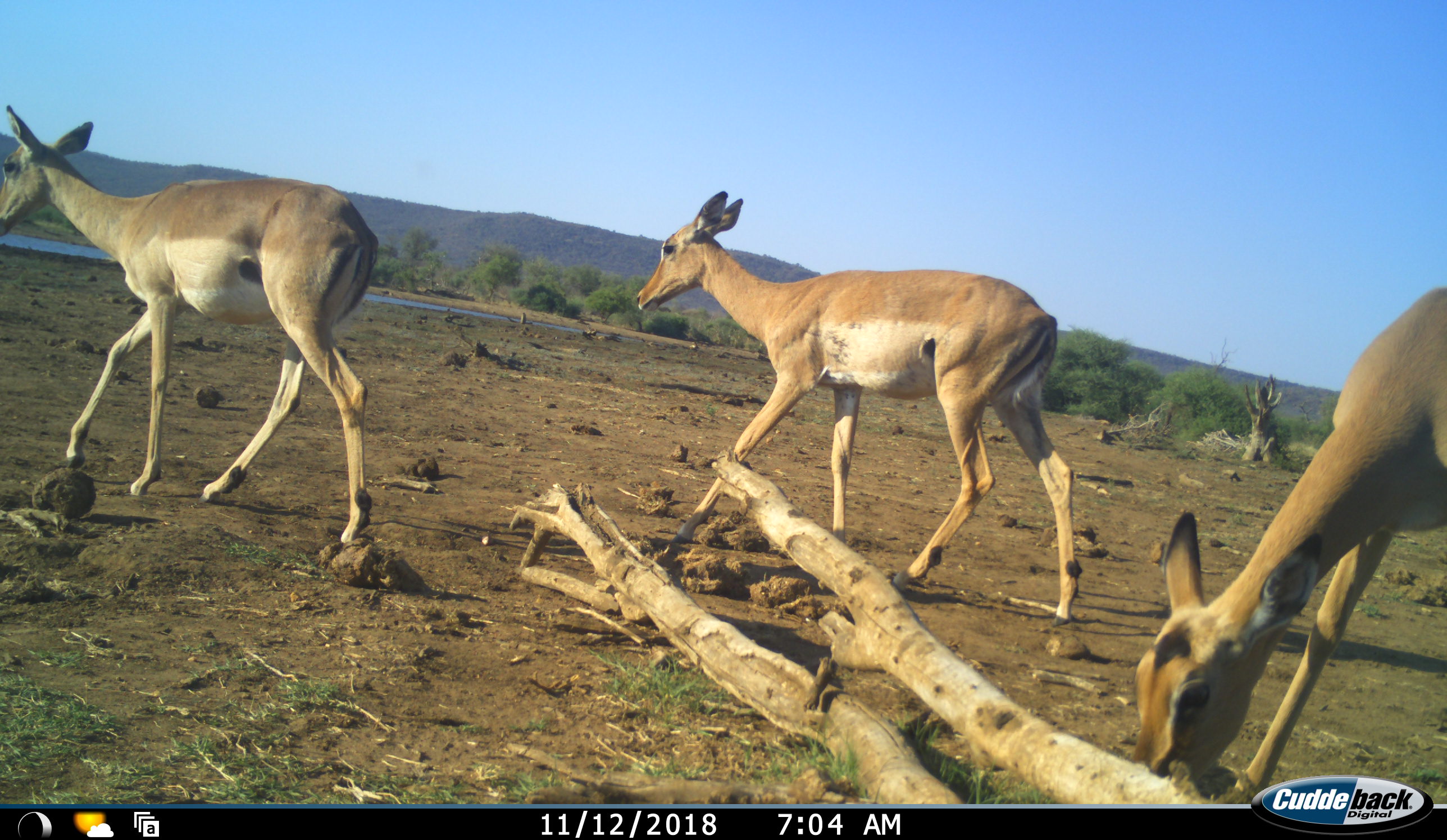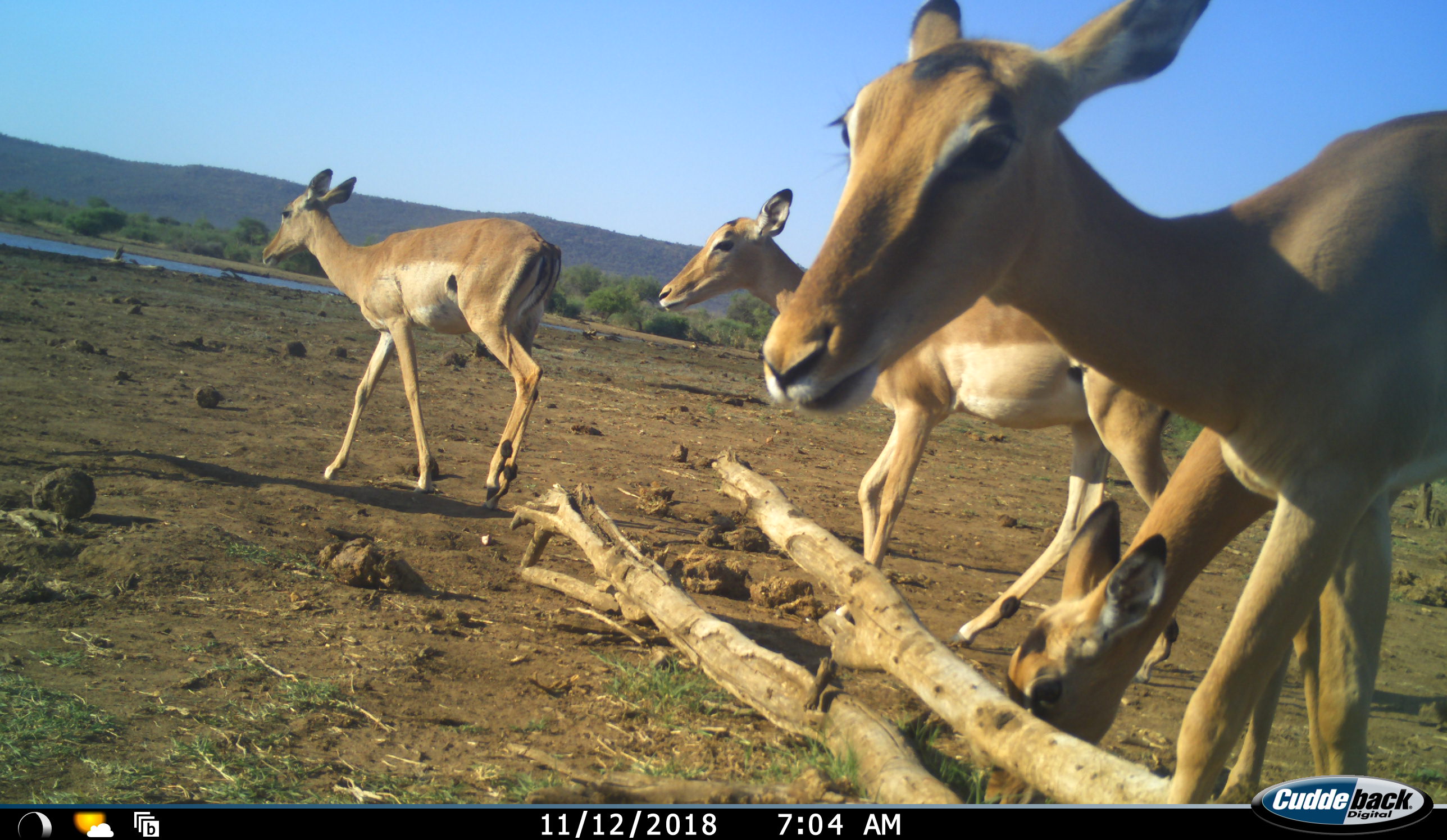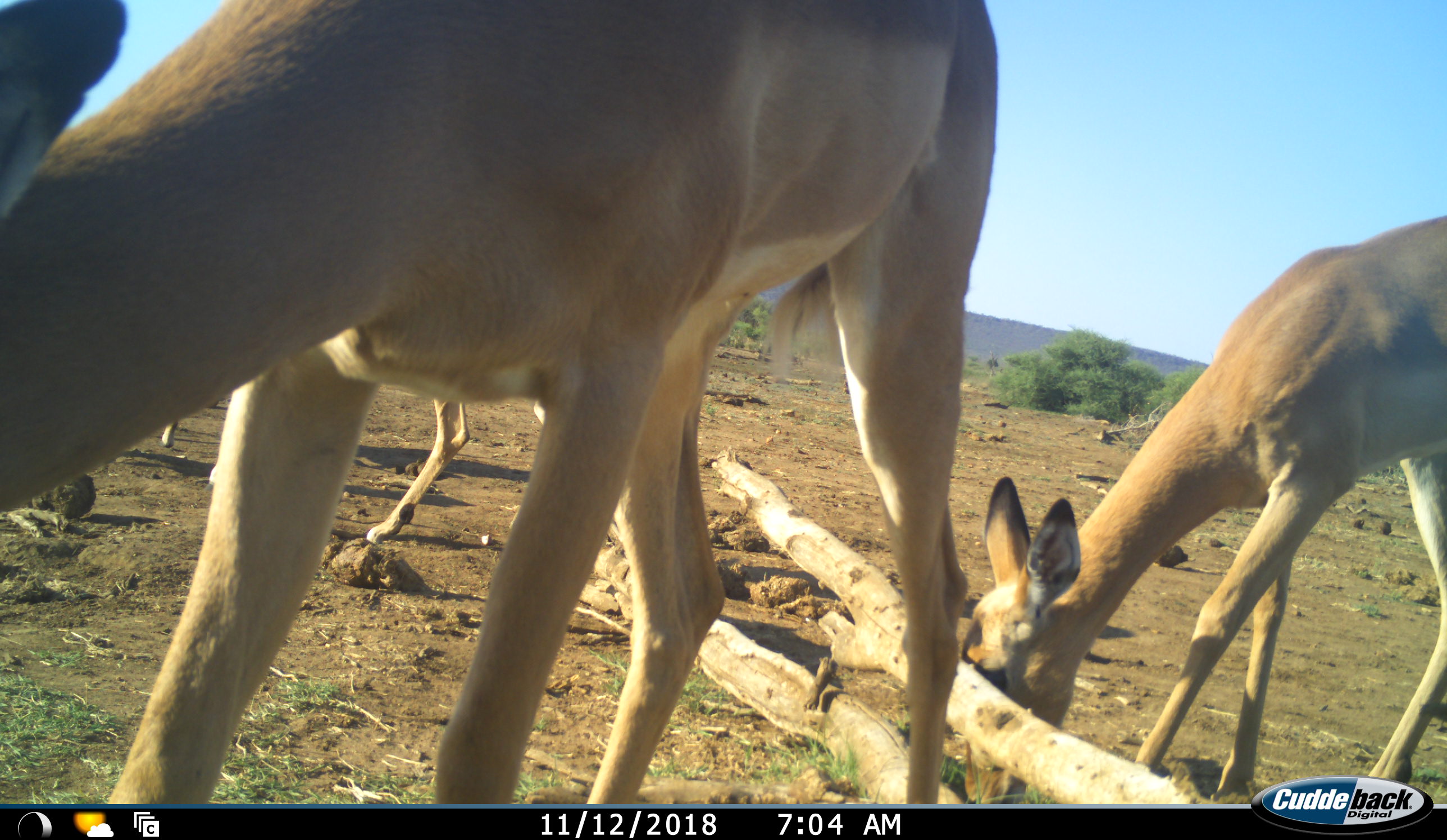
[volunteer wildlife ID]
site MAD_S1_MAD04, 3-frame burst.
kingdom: Animalia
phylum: Chordata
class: Mammalia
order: Artiodactyla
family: Bovidae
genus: Aepyceros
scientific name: Aepyceros melampus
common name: impala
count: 4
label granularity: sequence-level